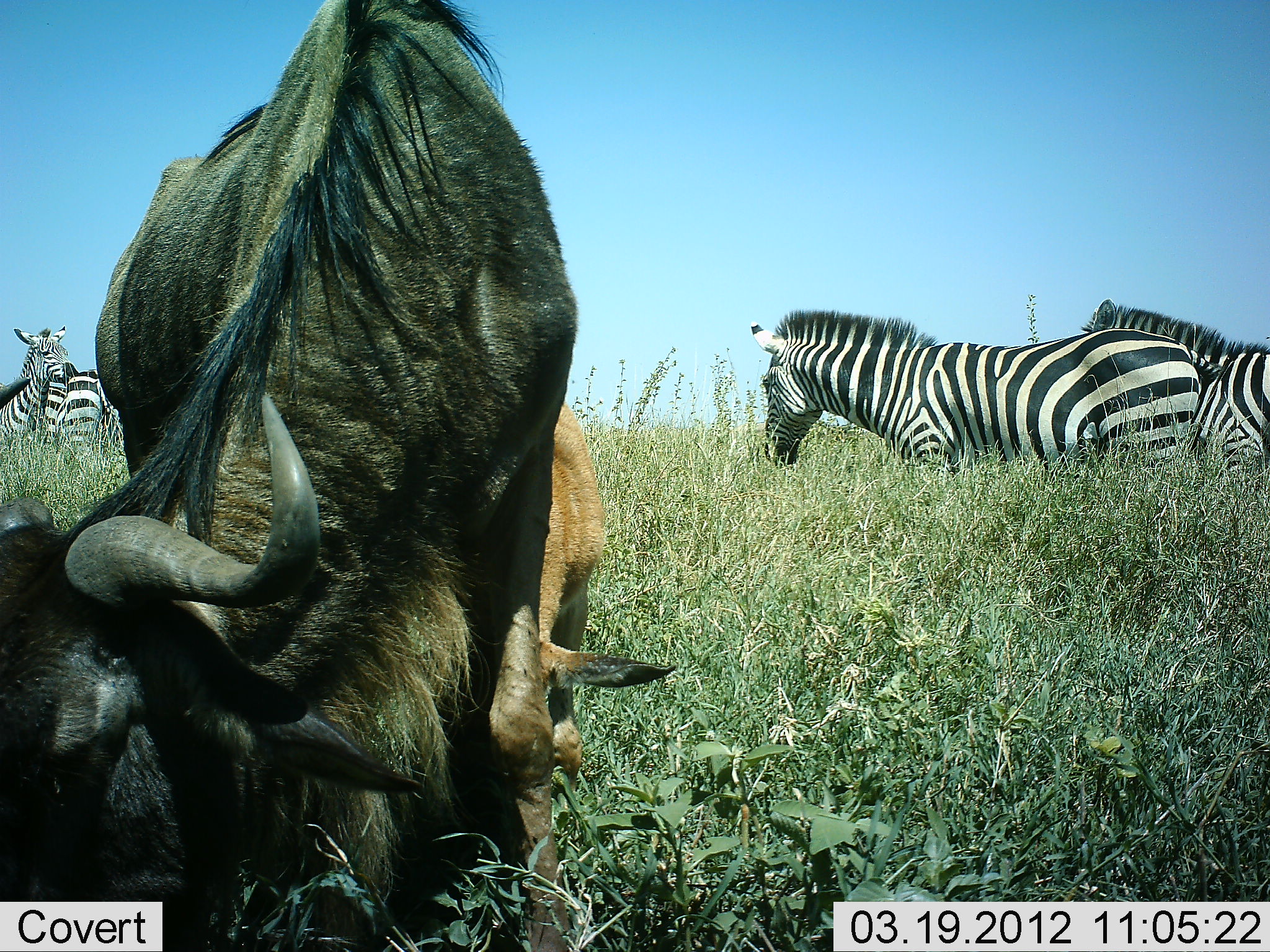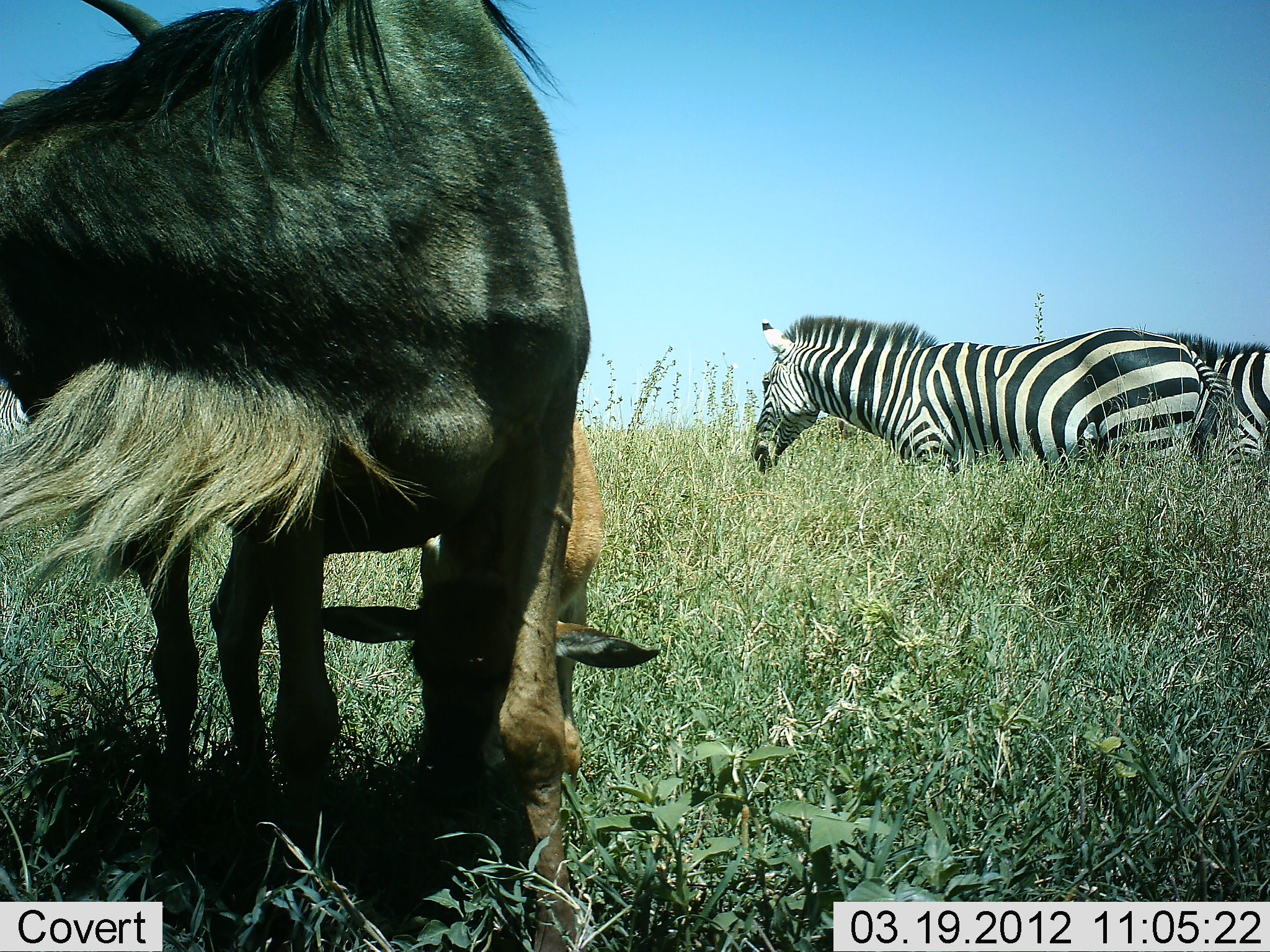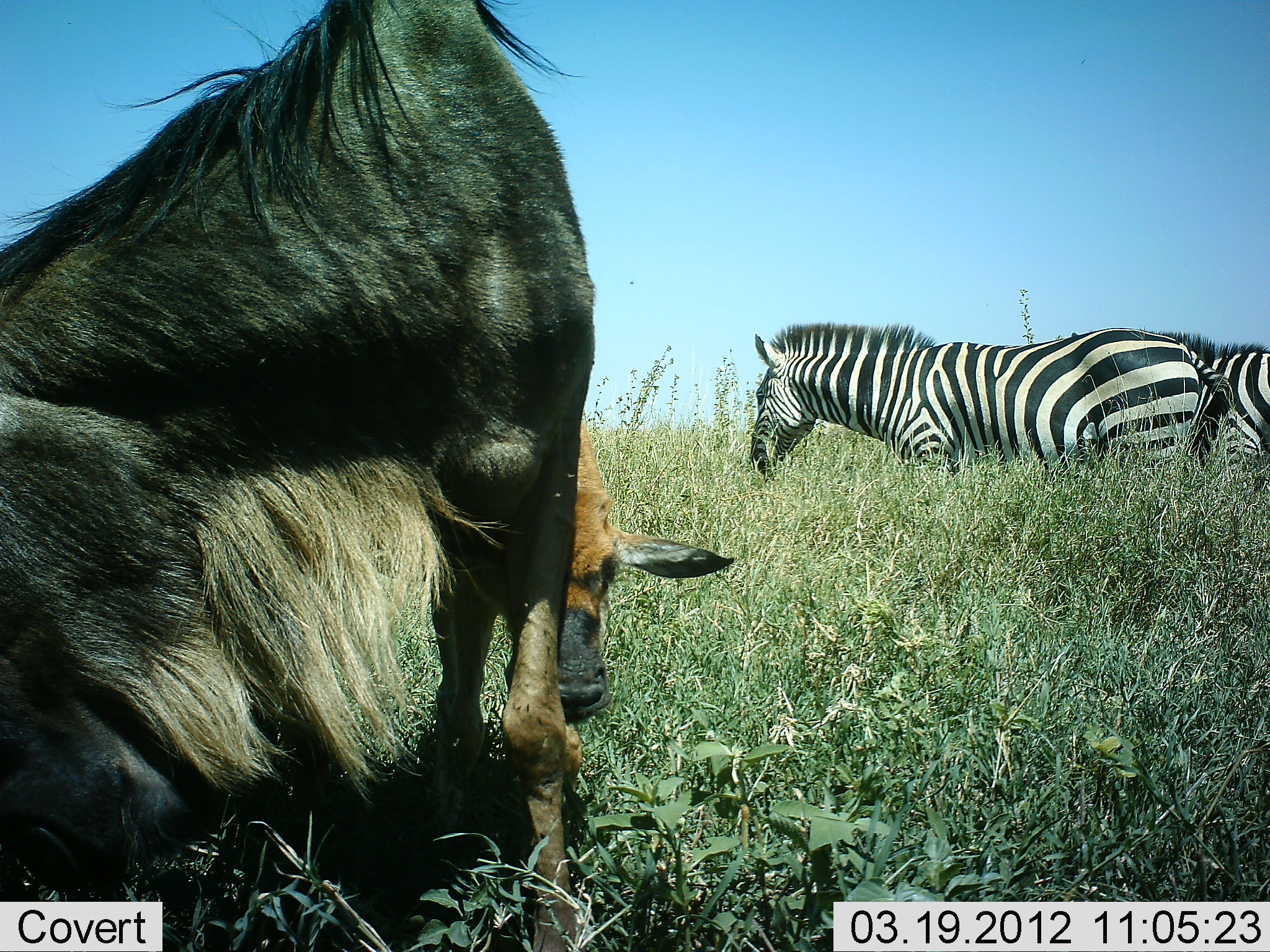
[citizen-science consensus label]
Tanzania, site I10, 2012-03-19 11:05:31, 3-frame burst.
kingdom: Animalia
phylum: Chordata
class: Mammalia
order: Artiodactyla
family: Bovidae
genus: Connochaetes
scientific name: Connochaetes taurinus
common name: blue wildebeest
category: wildebeest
Wildebeest (blue wildebeest) (Connochaetes taurinus), count 2. Behavior (volunteer vote fractions): standing 30%, resting 0%, moving 4%, interacting 0%. Young present (vote fraction): 74%. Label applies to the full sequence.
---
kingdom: Animalia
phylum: Chordata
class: Mammalia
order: Perissodactyla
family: Equidae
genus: Equus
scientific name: Equus quagga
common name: plains zebra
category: zebra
Zebra (plains zebra) (Equus quagga), count 2. Behavior (volunteer vote fractions): standing 59%, resting 0%, moving 10%, interacting 7%. Young present (vote fraction): 0%. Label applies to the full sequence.